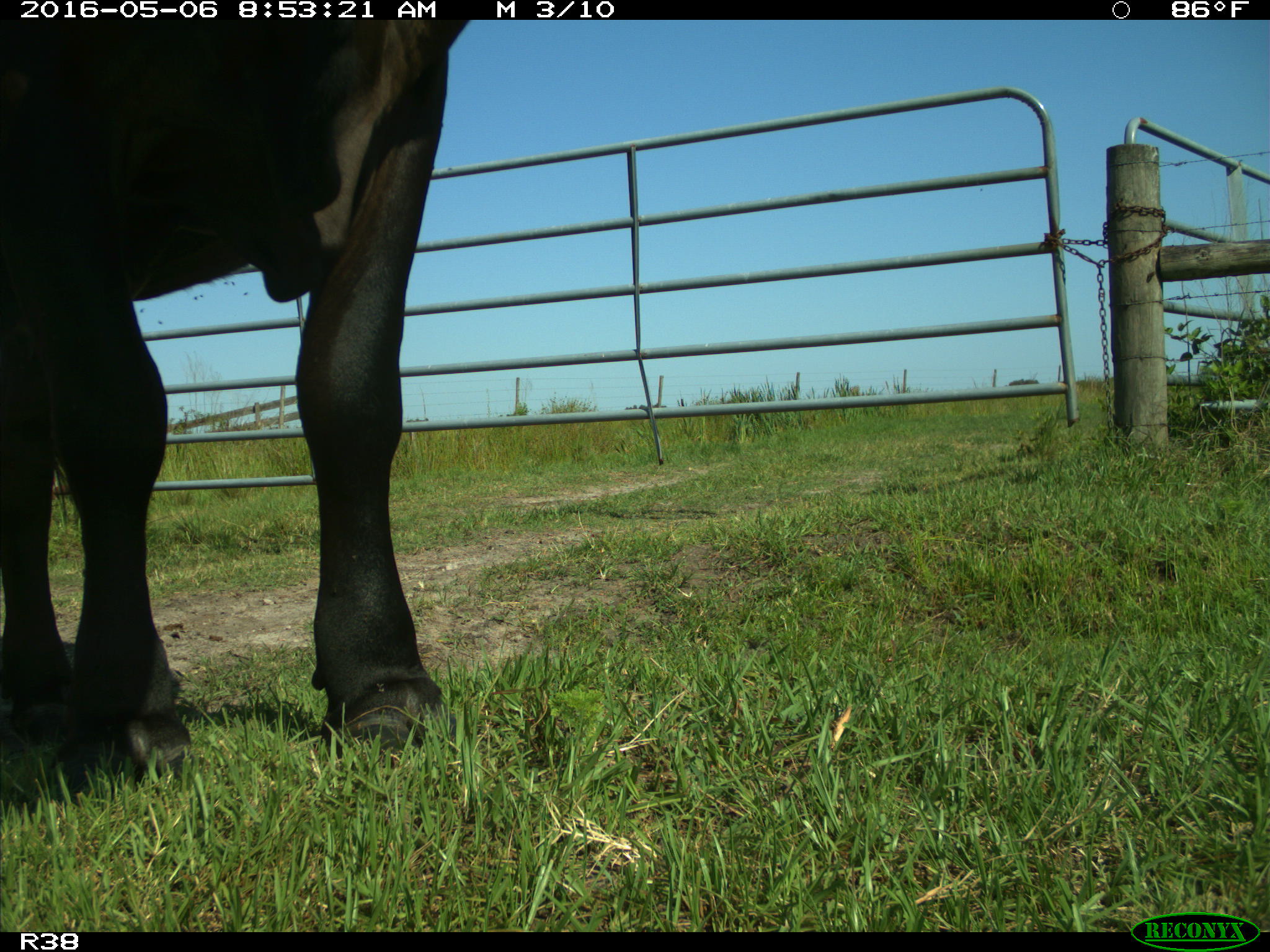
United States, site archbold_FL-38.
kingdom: Animalia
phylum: Chordata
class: Mammalia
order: Artiodactyla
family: Bovidae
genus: Bos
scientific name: Bos taurus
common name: domestic cow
Bos taurus (domestic cow).